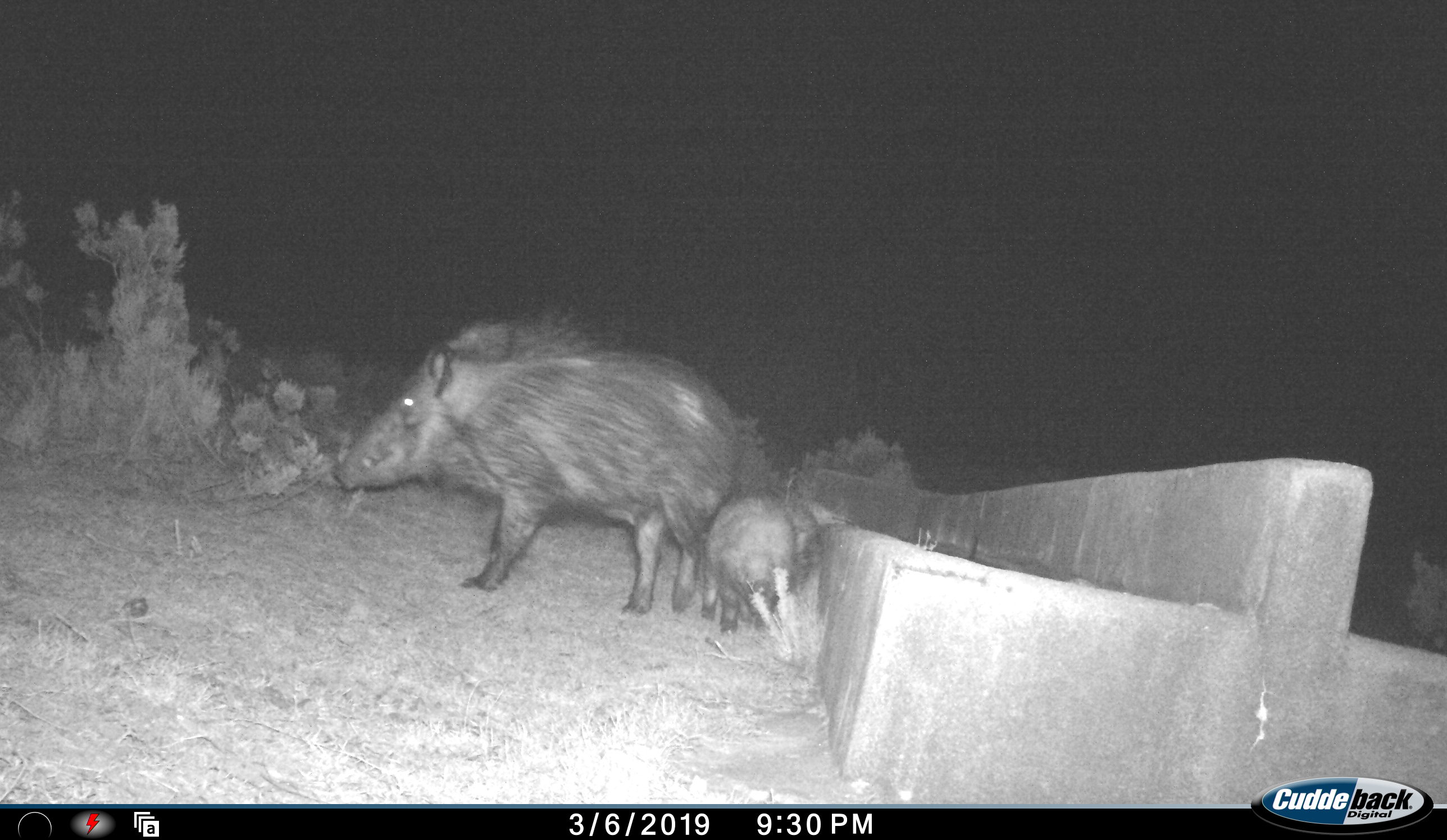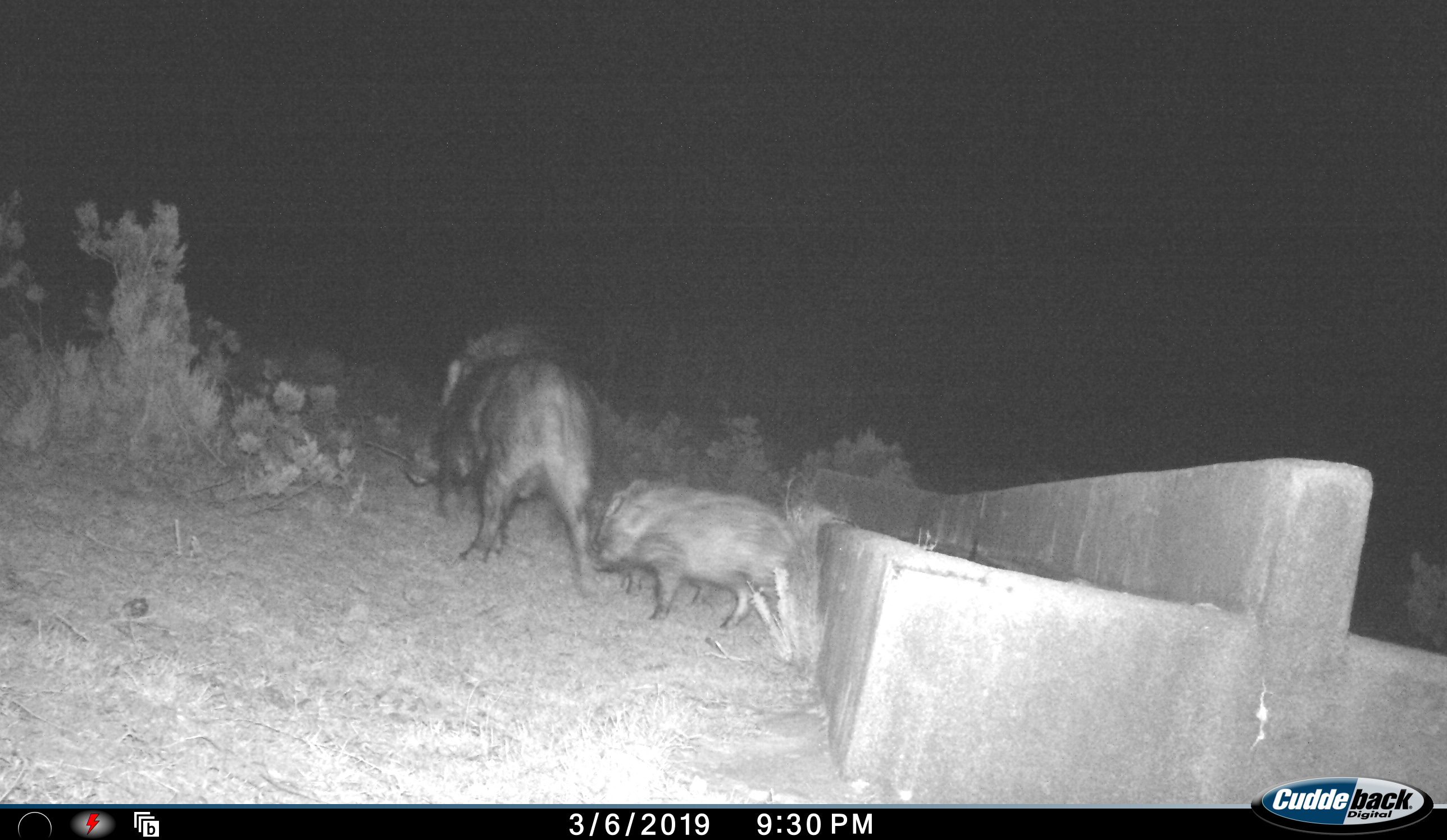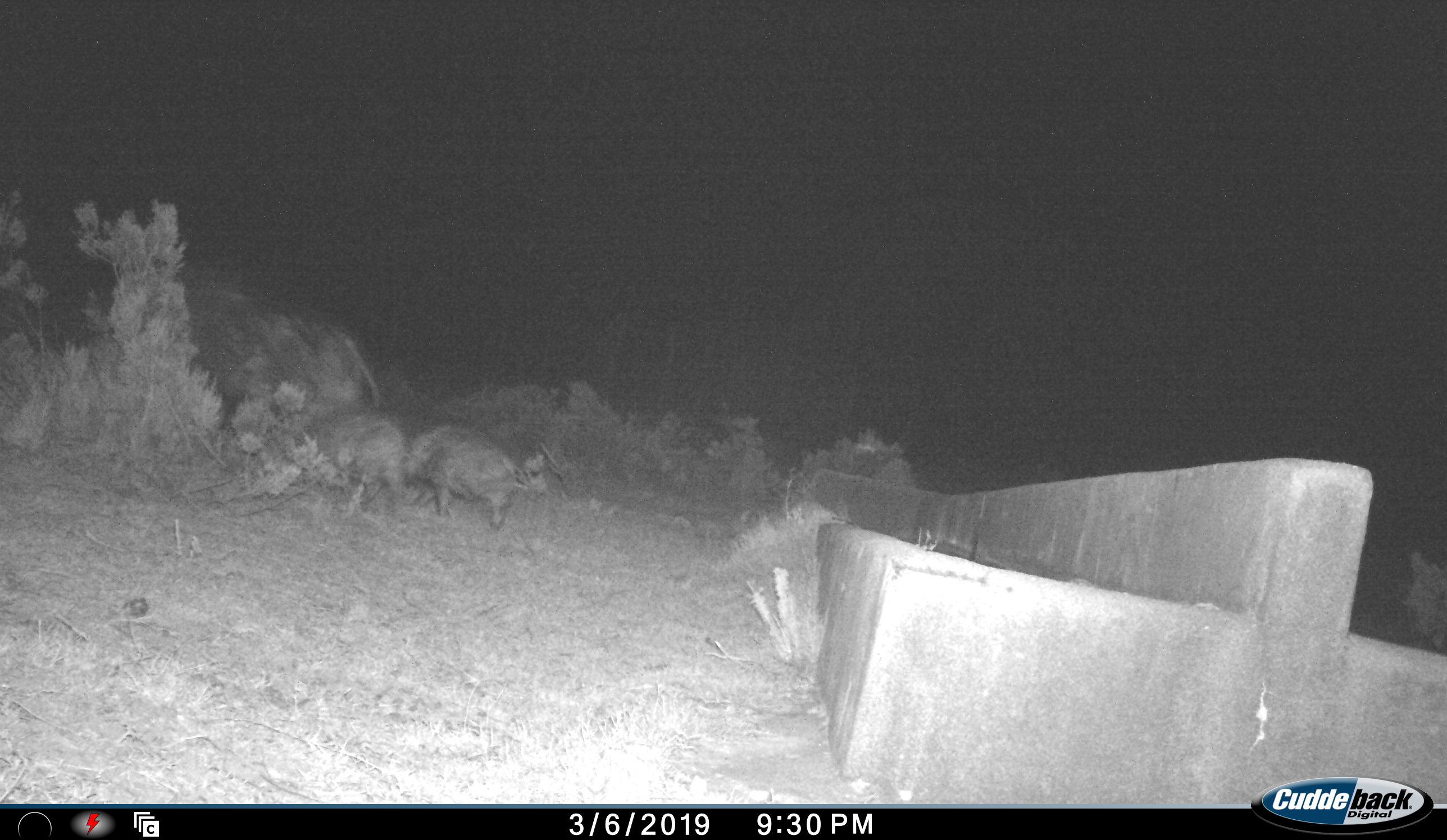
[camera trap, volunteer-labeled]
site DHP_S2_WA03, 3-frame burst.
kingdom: Animalia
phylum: Chordata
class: Mammalia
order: Artiodactyla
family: Suidae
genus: Potamochoerus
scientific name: Potamochoerus larvatus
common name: bushpig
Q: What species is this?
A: Bushpig (Potamochoerus larvatus).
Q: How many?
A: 3.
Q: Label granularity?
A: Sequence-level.